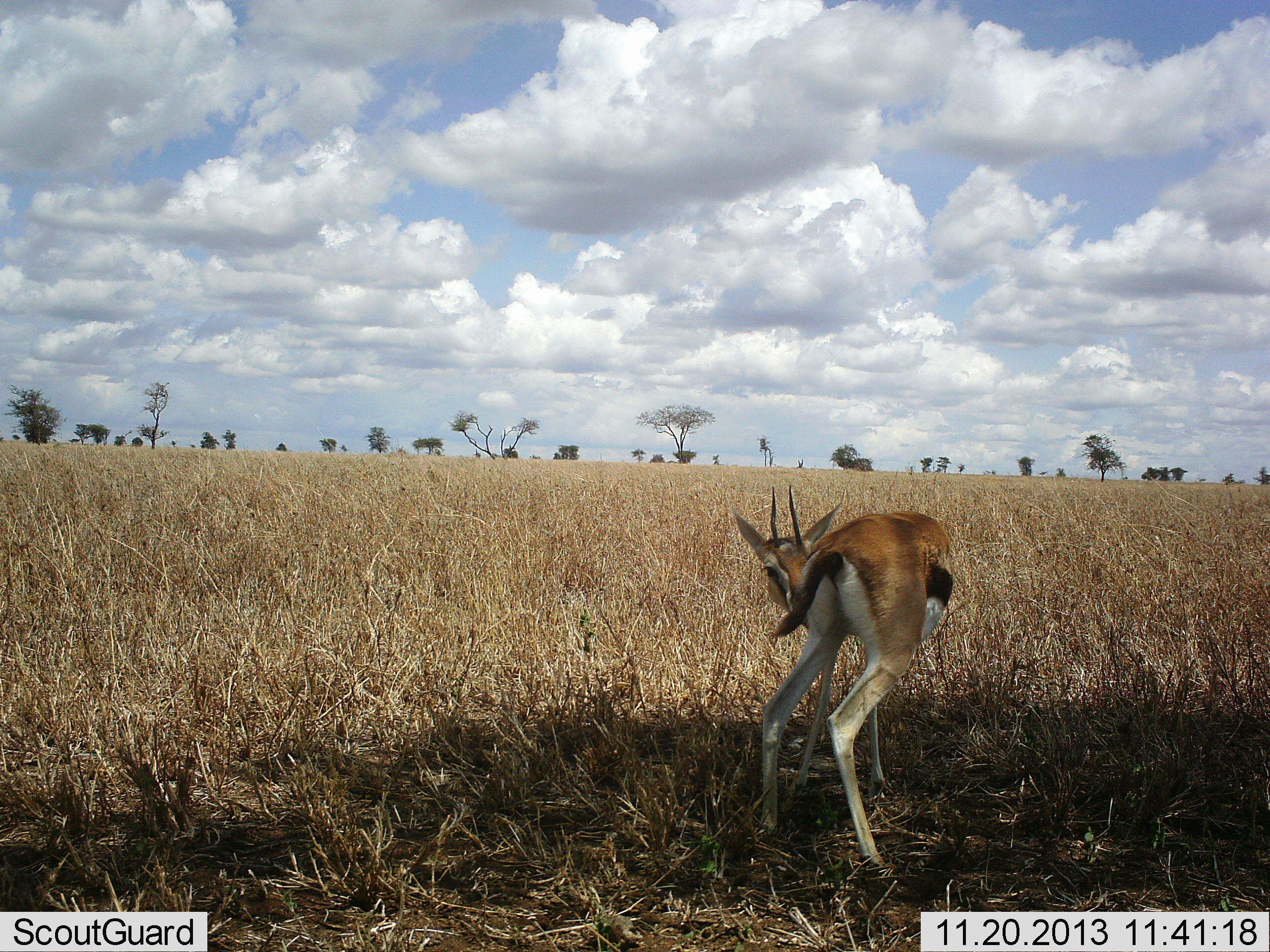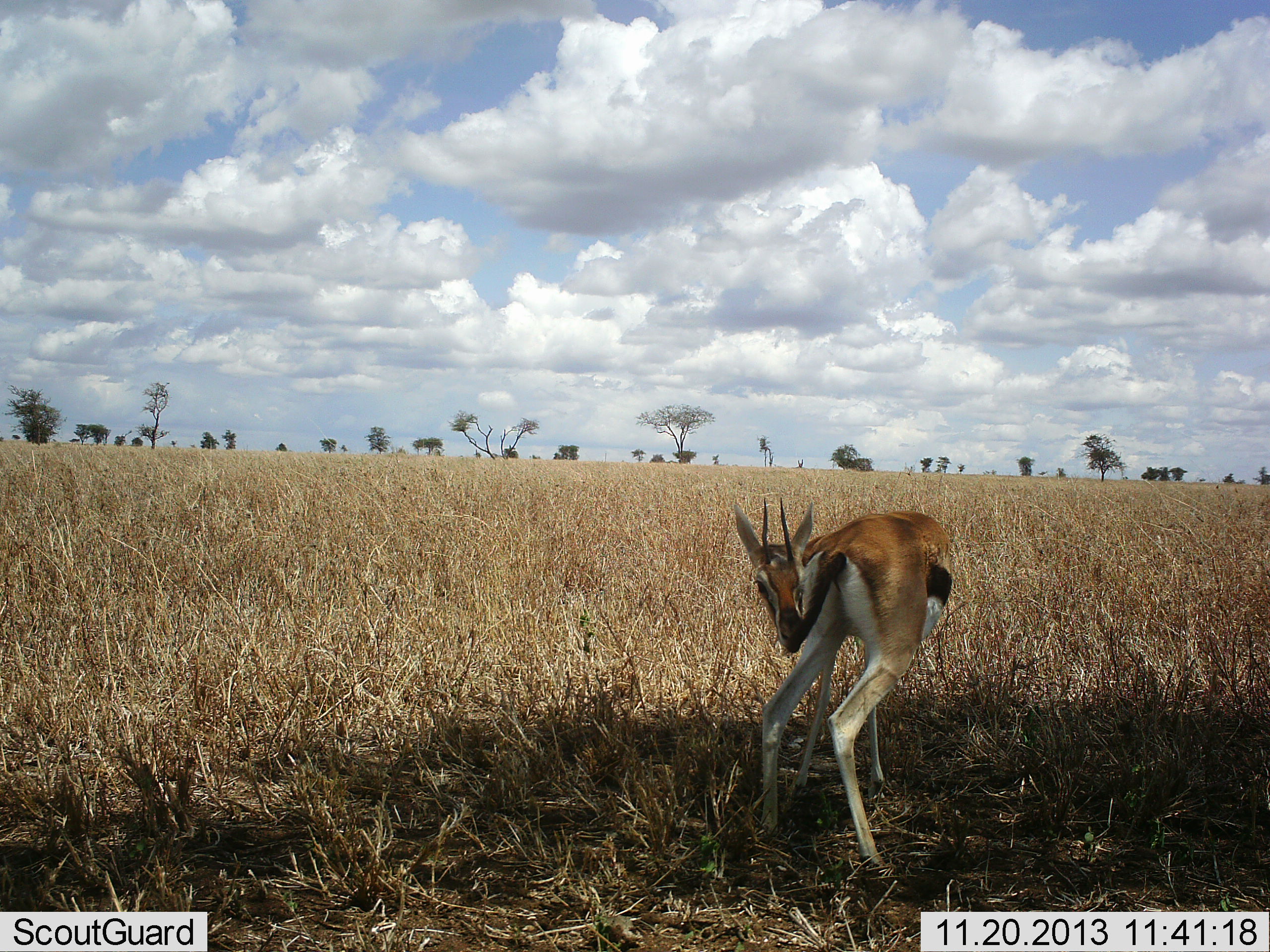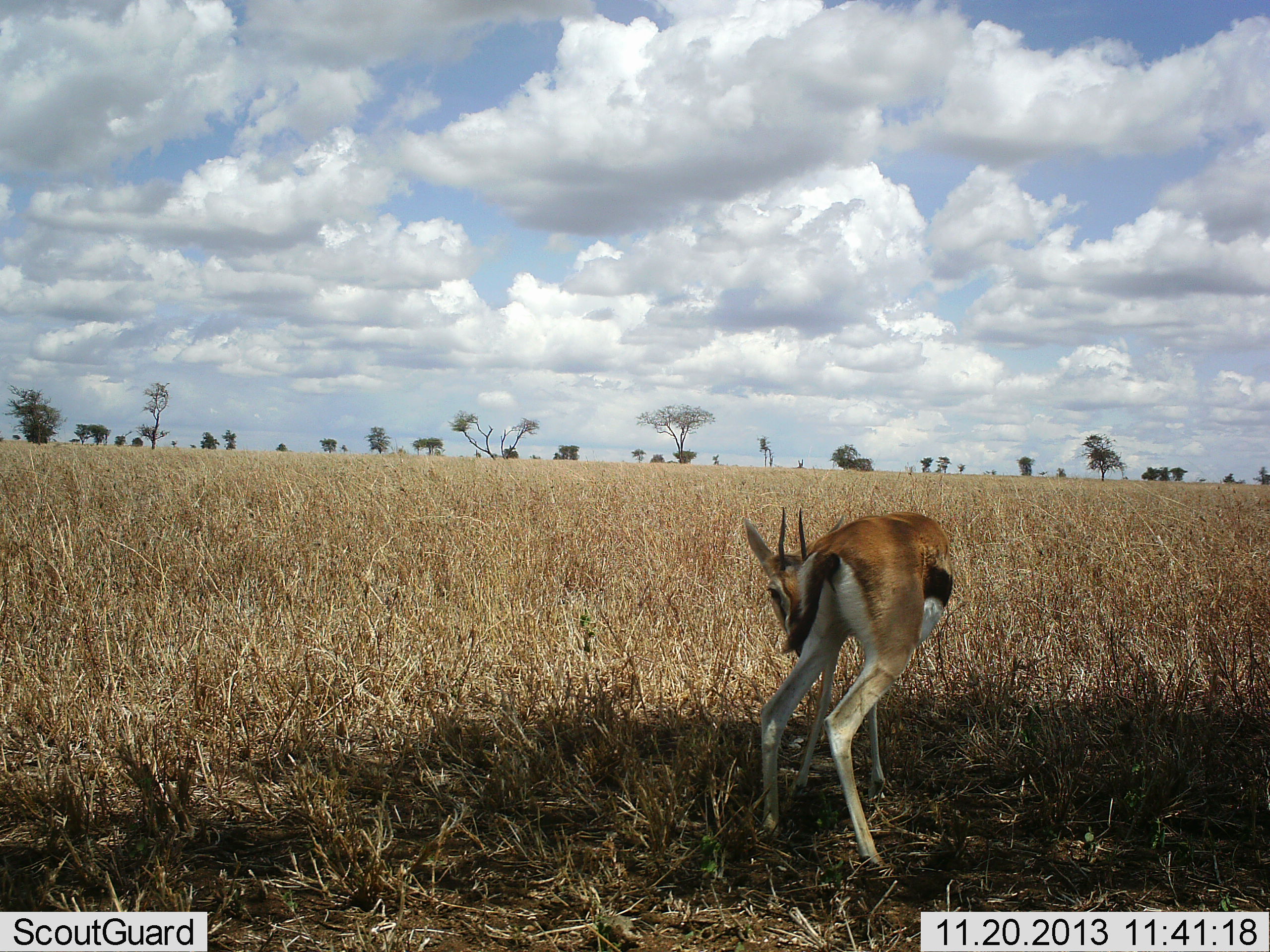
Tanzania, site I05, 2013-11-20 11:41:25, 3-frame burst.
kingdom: Animalia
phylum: Chordata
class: Mammalia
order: Artiodactyla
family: Bovidae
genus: Eudorcas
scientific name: Eudorcas thomsonii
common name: thomson's gazelle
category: gazellethomsons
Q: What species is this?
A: Gazellethomsons (thomson's gazelle) (Eudorcas thomsonii).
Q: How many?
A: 1.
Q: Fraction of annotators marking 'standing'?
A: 100%.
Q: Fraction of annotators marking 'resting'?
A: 0%.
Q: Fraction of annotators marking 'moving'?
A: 0%.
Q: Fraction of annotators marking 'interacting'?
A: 10%.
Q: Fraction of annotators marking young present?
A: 0%.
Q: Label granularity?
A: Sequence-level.